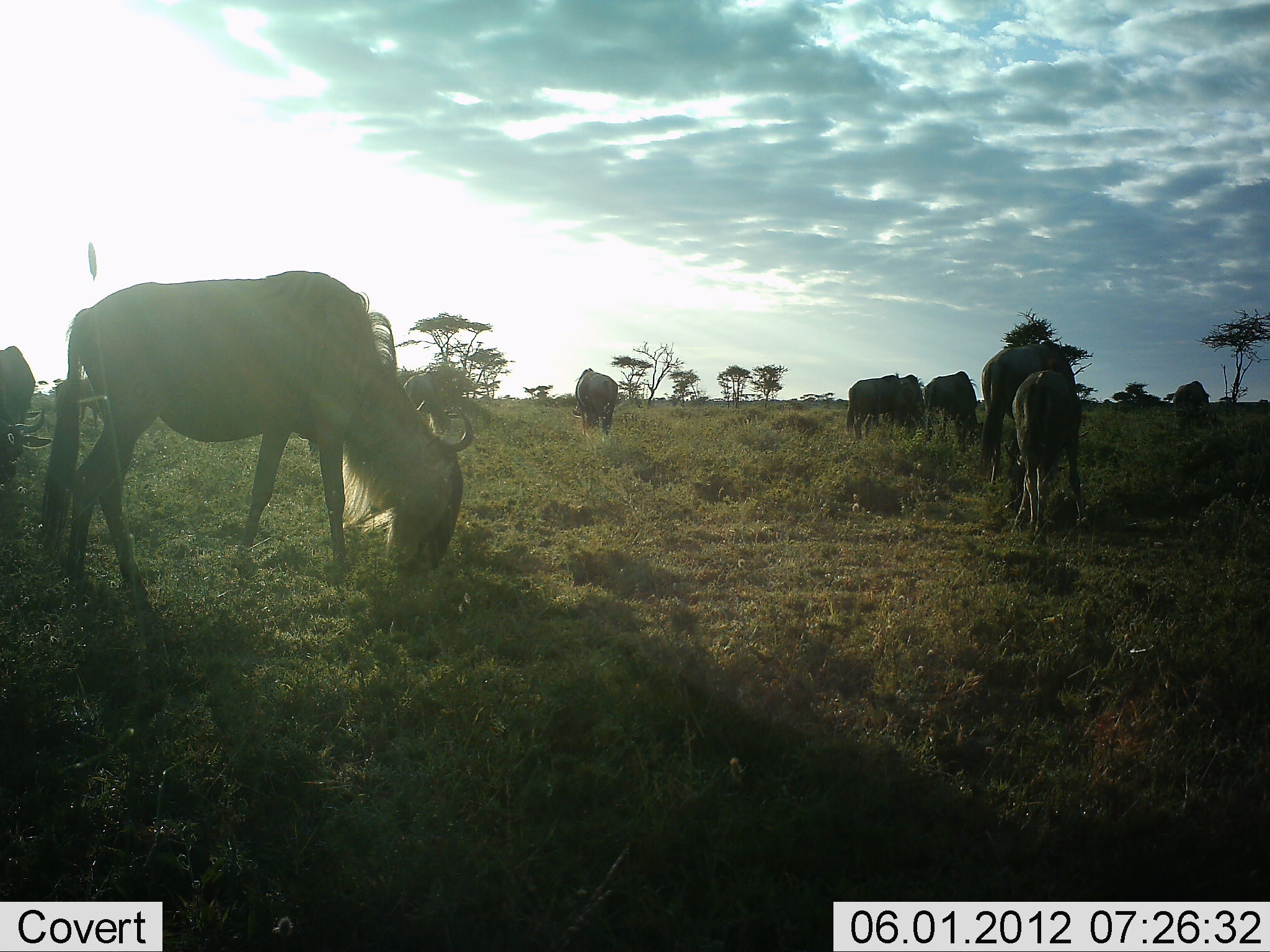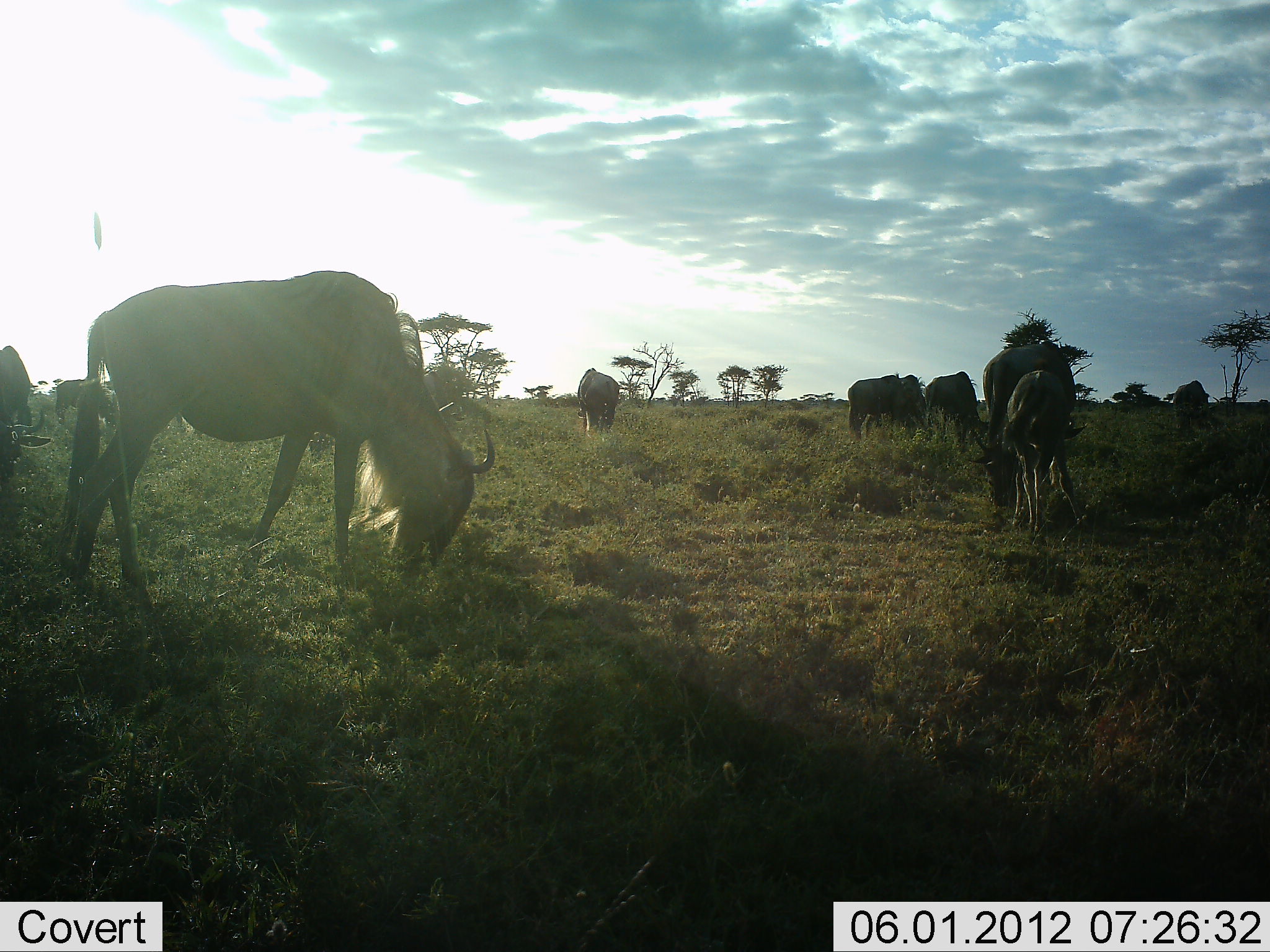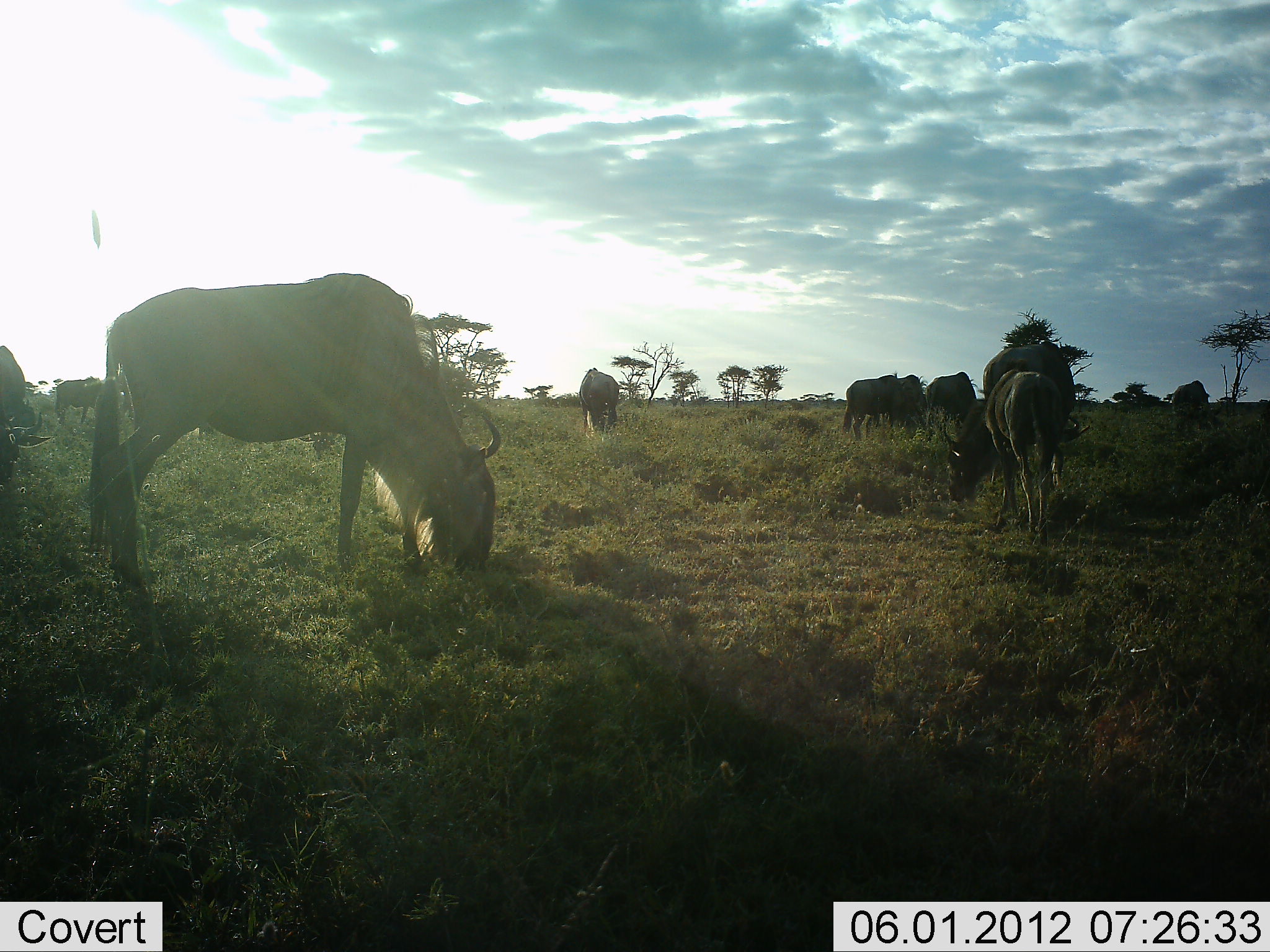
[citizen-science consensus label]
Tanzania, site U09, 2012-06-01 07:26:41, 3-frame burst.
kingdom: Animalia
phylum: Chordata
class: Mammalia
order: Artiodactyla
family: Bovidae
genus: Connochaetes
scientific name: Connochaetes taurinus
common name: blue wildebeest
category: wildebeest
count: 10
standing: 40%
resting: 0%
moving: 0%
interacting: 0%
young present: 20%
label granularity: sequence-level